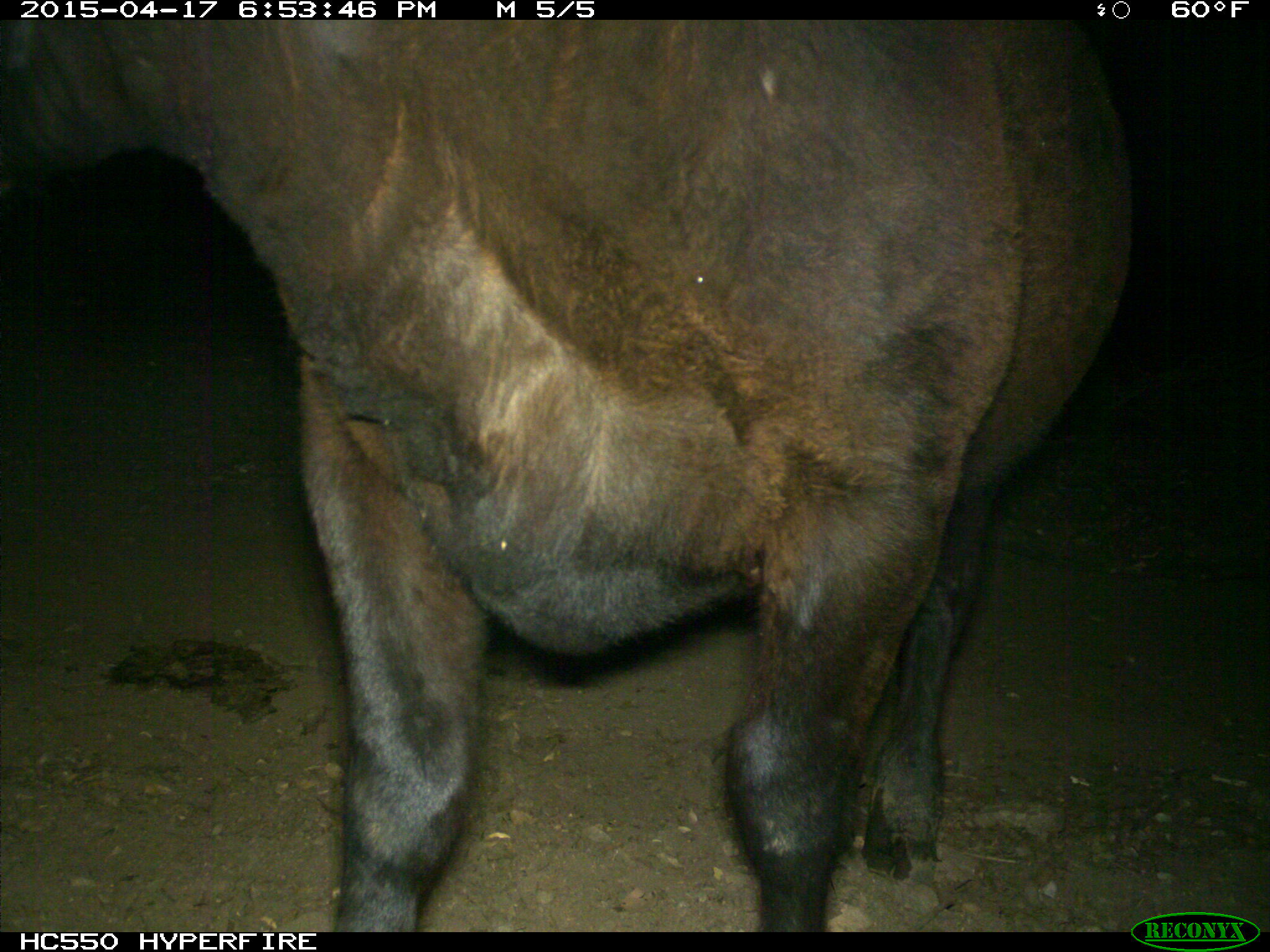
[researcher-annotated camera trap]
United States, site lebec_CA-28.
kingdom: Animalia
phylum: Chordata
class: Mammalia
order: Artiodactyla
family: Bovidae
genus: Bos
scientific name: Bos taurus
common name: domestic cow